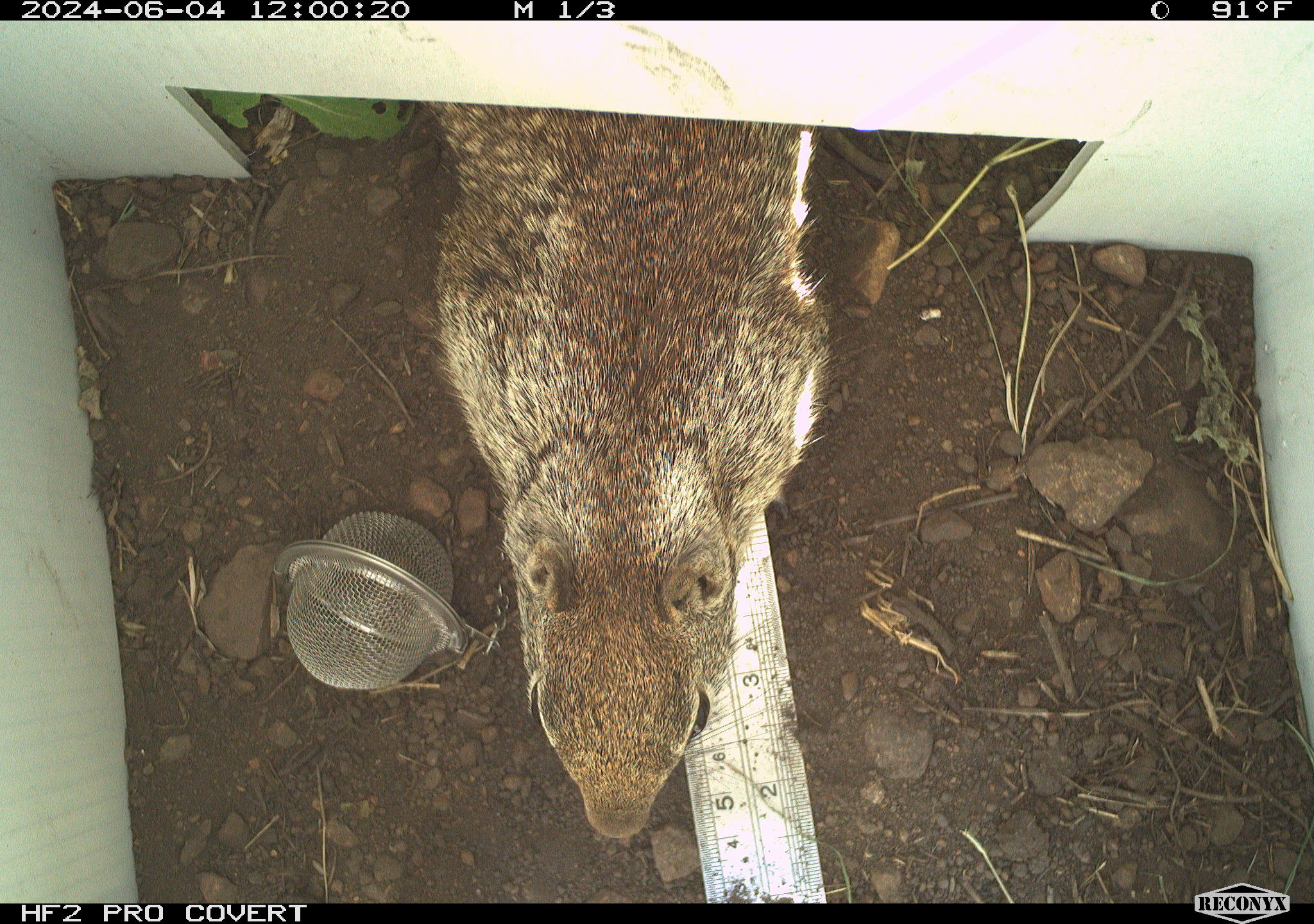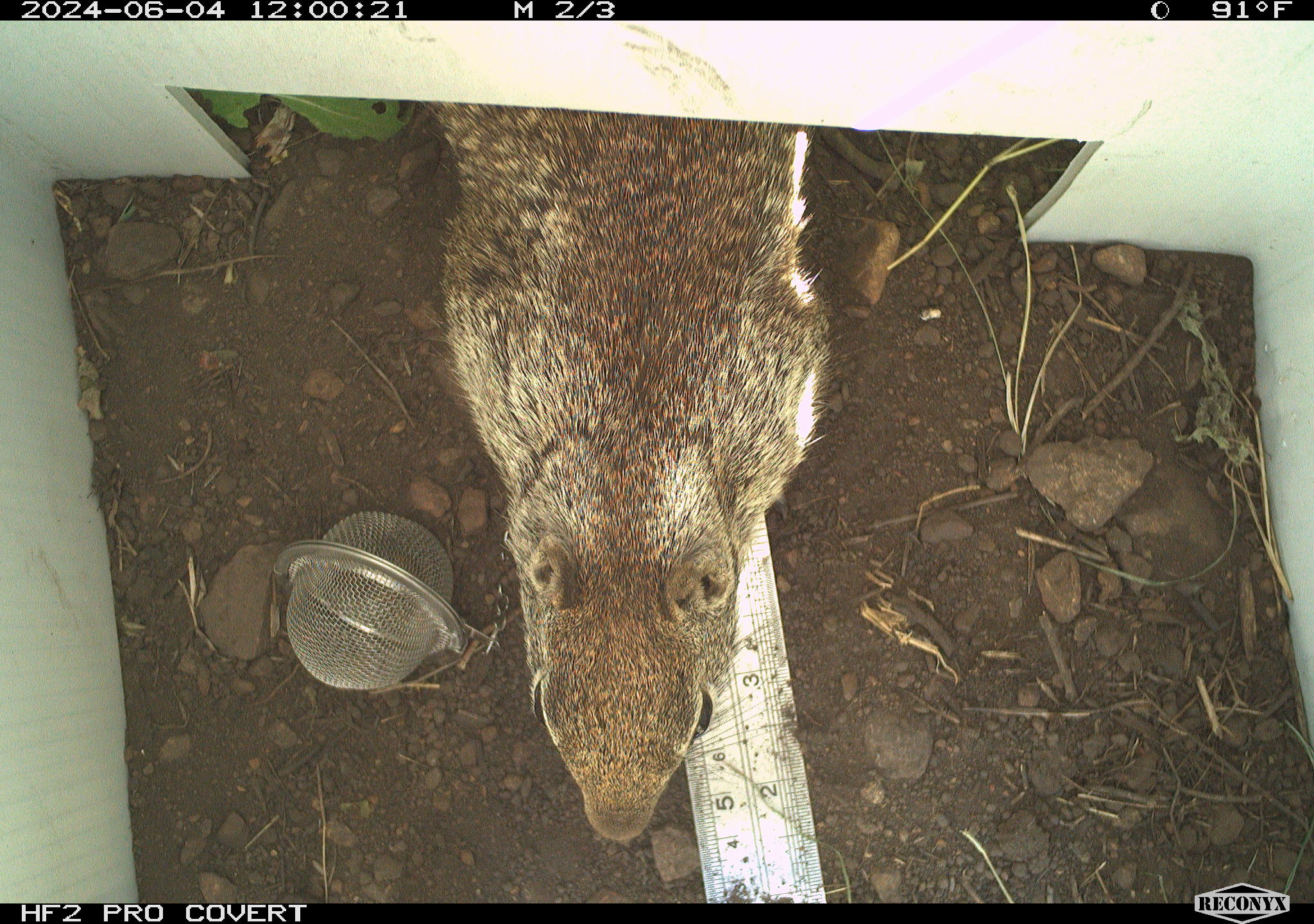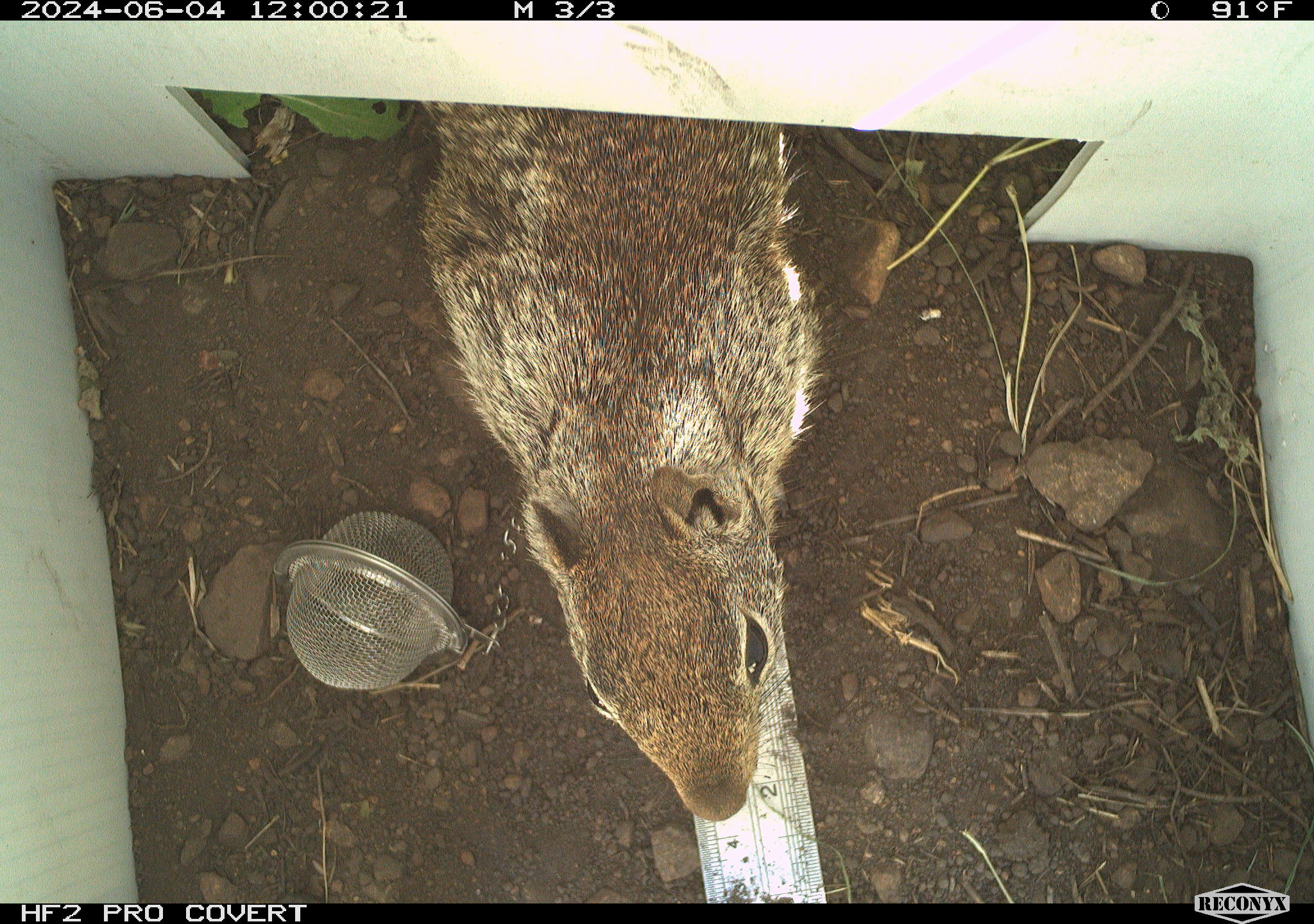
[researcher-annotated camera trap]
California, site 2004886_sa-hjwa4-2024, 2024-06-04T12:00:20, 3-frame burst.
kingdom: Animalia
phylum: Chordata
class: Mammalia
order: Rodentia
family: Sciuridae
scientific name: Sciuridae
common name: squirrels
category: sciuridae family